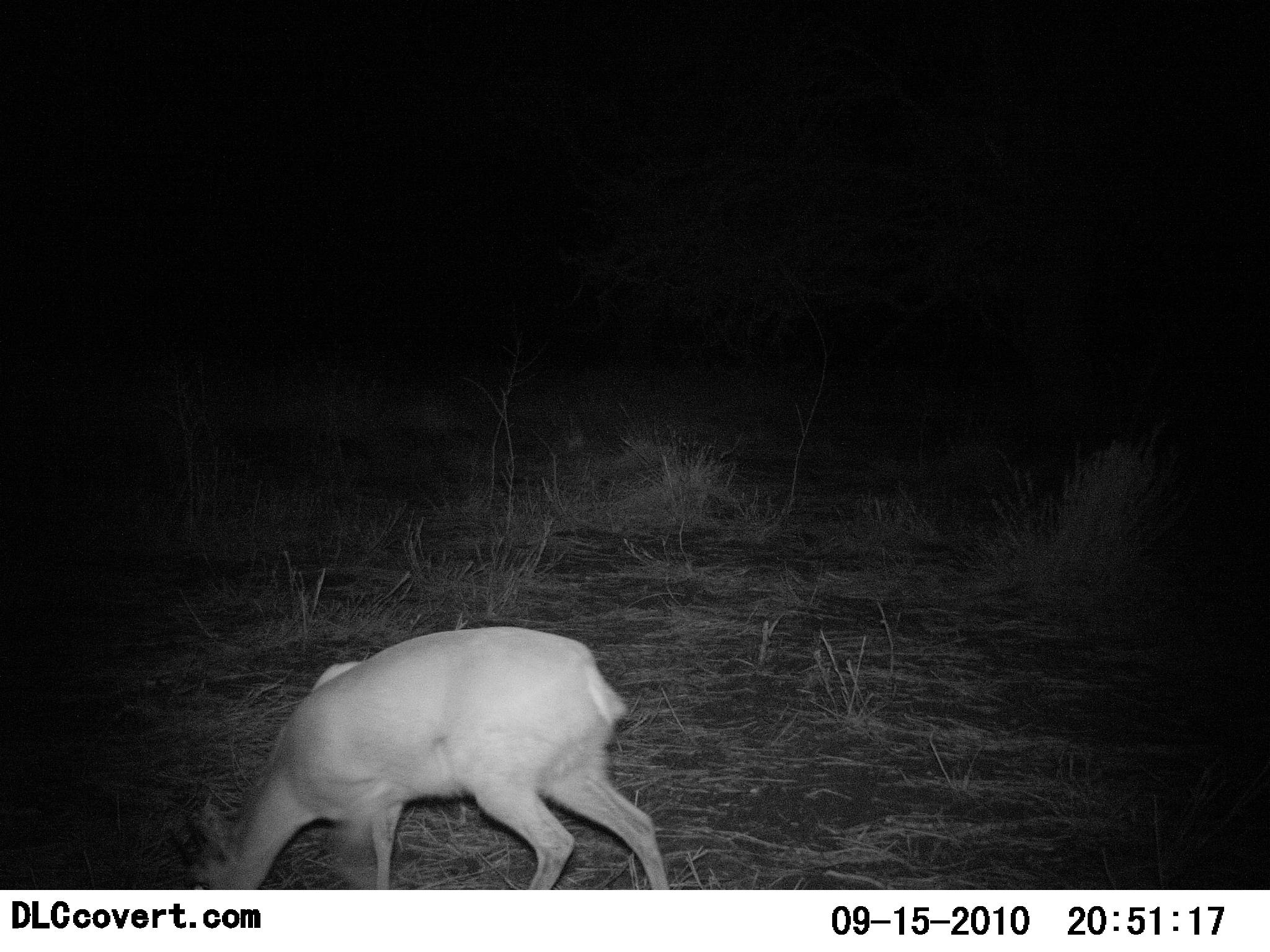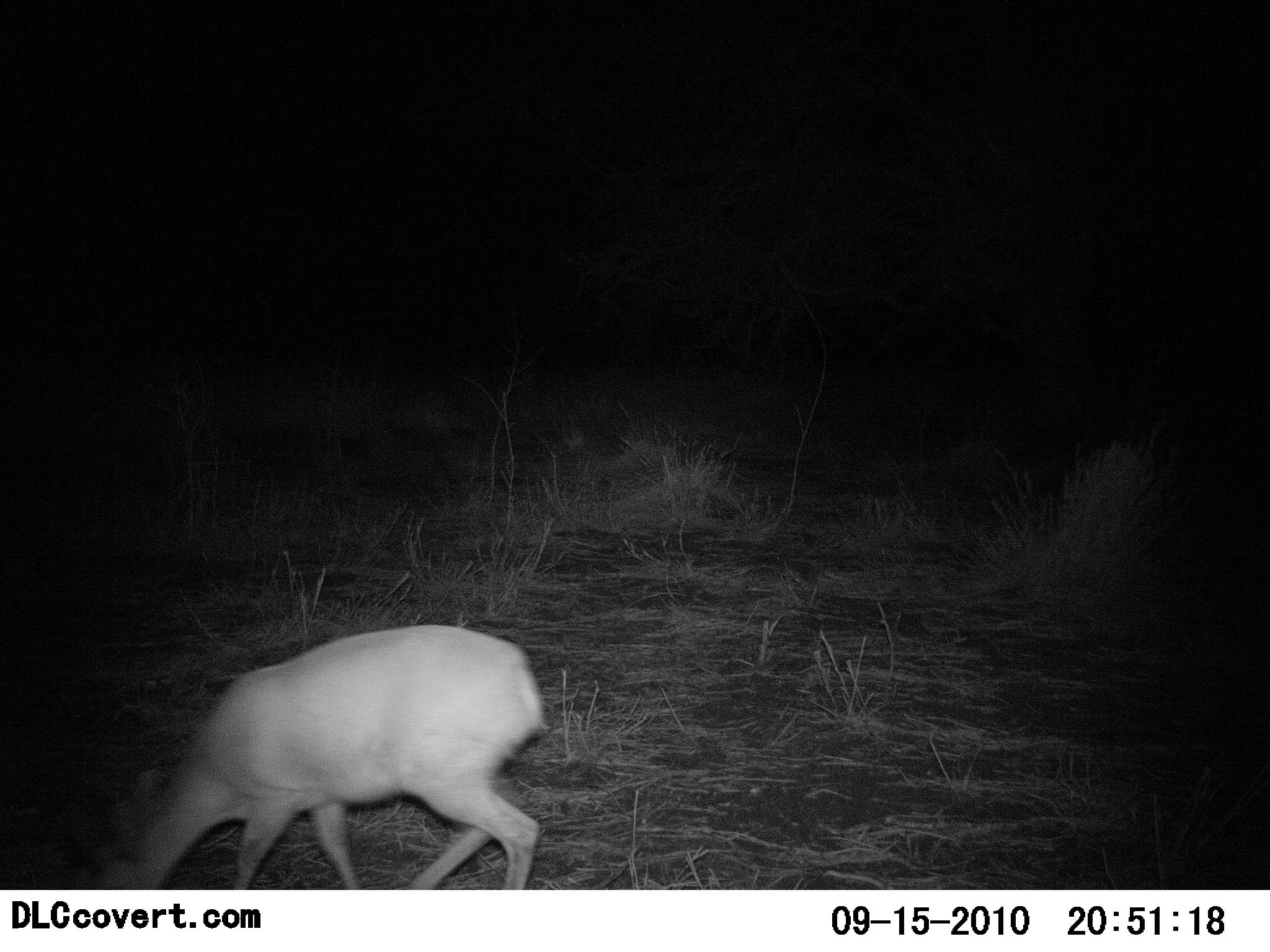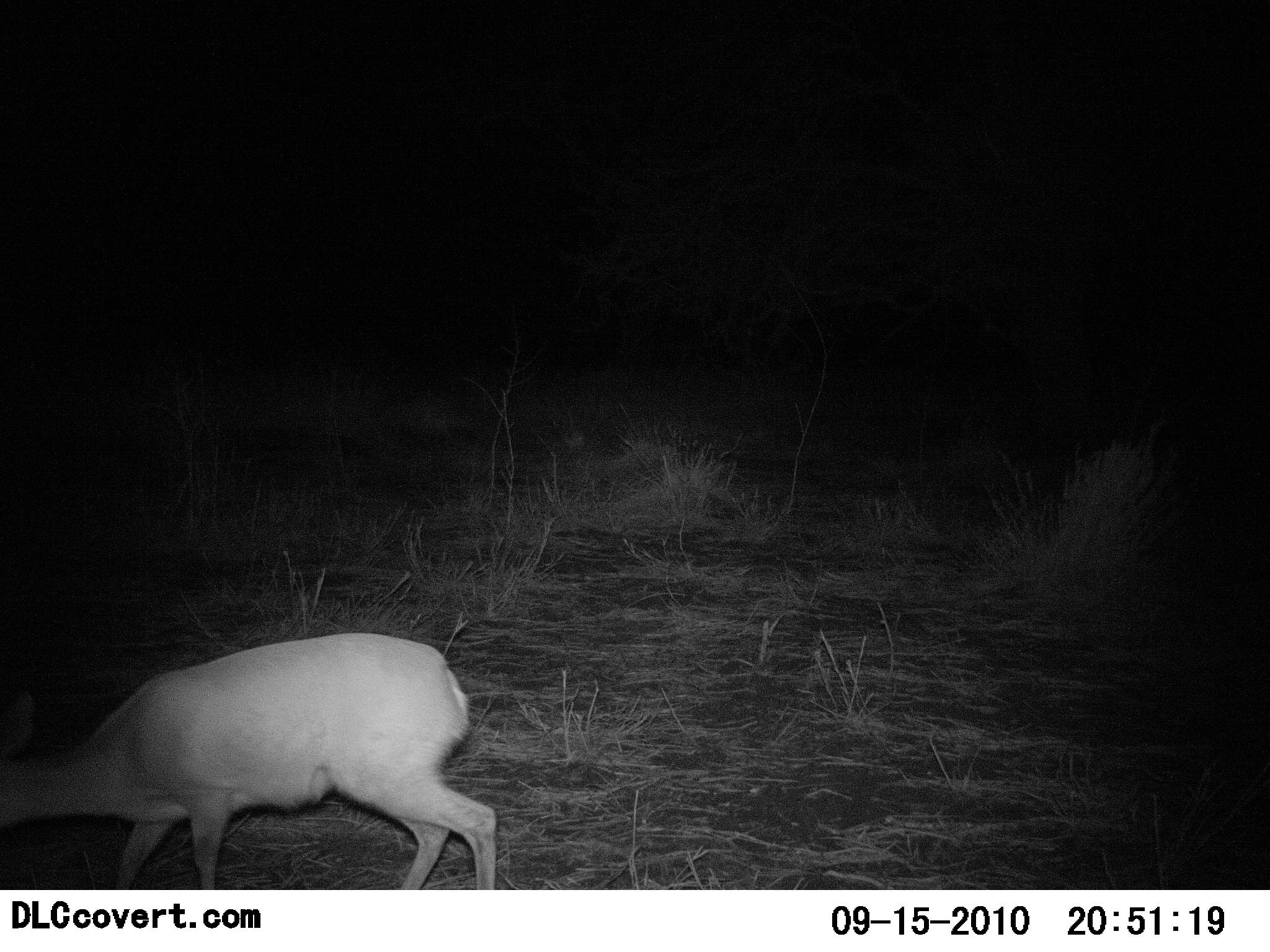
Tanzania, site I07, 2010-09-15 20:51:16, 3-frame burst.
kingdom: Animalia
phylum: Chordata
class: Mammalia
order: Artiodactyla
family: Bovidae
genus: Madoqua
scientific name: Madoqua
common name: dikdik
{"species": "dikdik (Madoqua)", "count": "1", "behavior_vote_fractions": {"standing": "7%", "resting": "0%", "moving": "50%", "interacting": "0%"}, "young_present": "0%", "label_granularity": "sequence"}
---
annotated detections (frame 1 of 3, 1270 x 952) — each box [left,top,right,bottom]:
animal: [188,625,676,889]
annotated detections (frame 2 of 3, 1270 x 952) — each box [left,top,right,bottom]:
animal: [87,621,551,889]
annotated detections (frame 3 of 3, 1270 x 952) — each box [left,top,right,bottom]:
animal: [1,630,499,889]